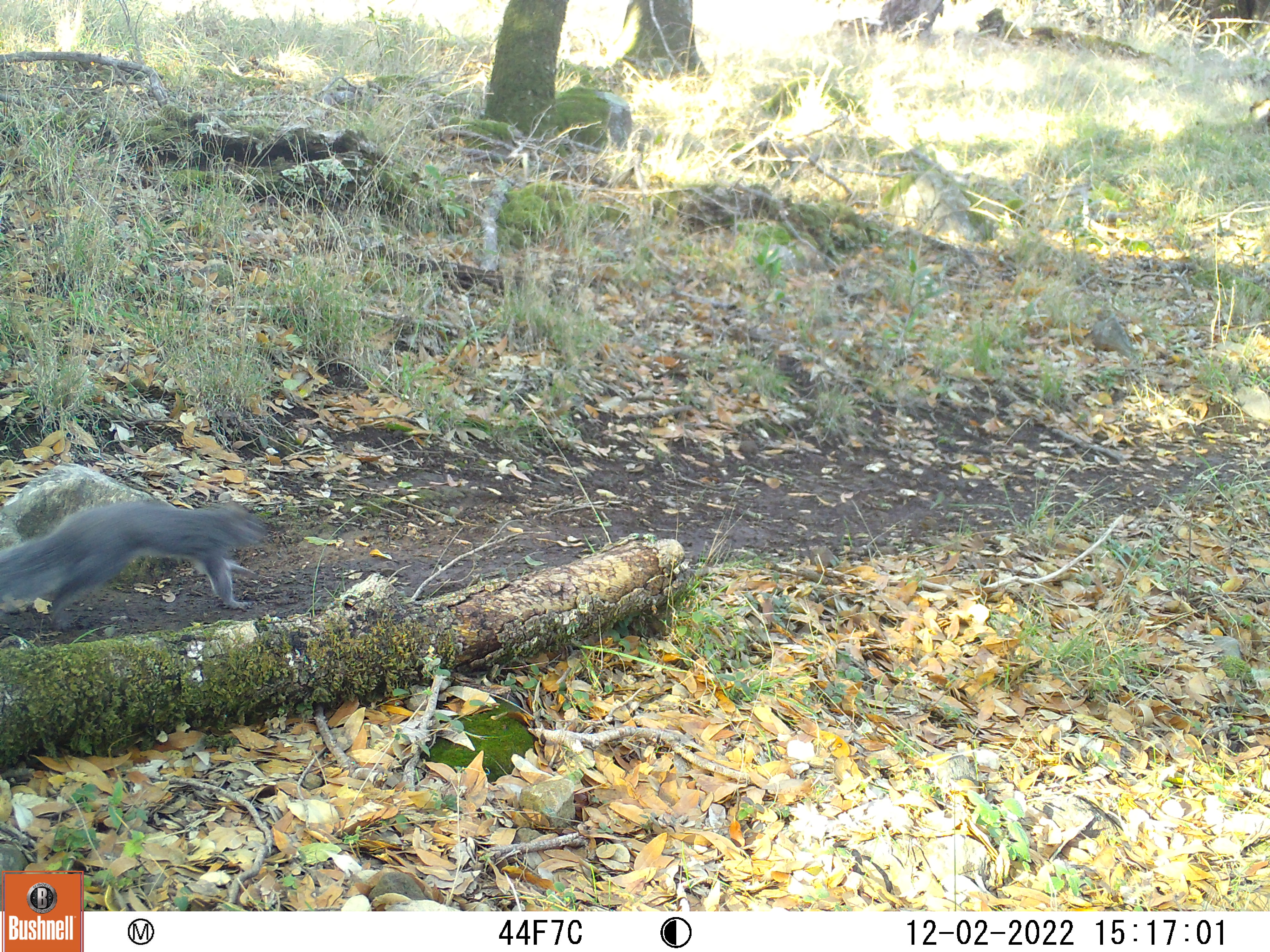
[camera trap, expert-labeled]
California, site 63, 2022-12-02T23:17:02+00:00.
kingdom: Animalia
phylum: Chordata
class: Mammalia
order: Rodentia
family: Sciuridae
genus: Sciurus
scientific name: Sciurus griseus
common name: western gray squirrel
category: western grey squirrel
Western grey squirrel (western gray squirrel) (Sciurus griseus).